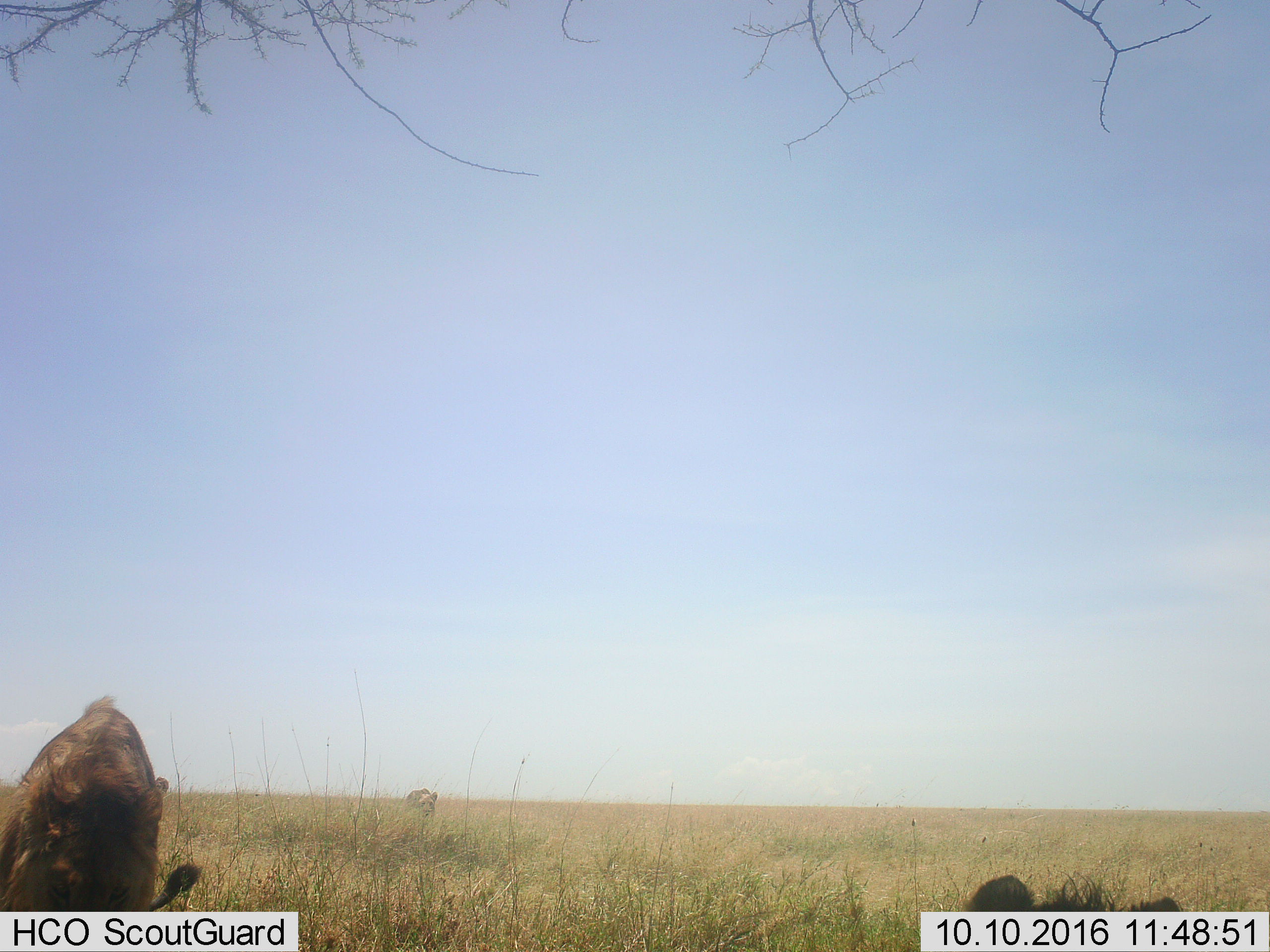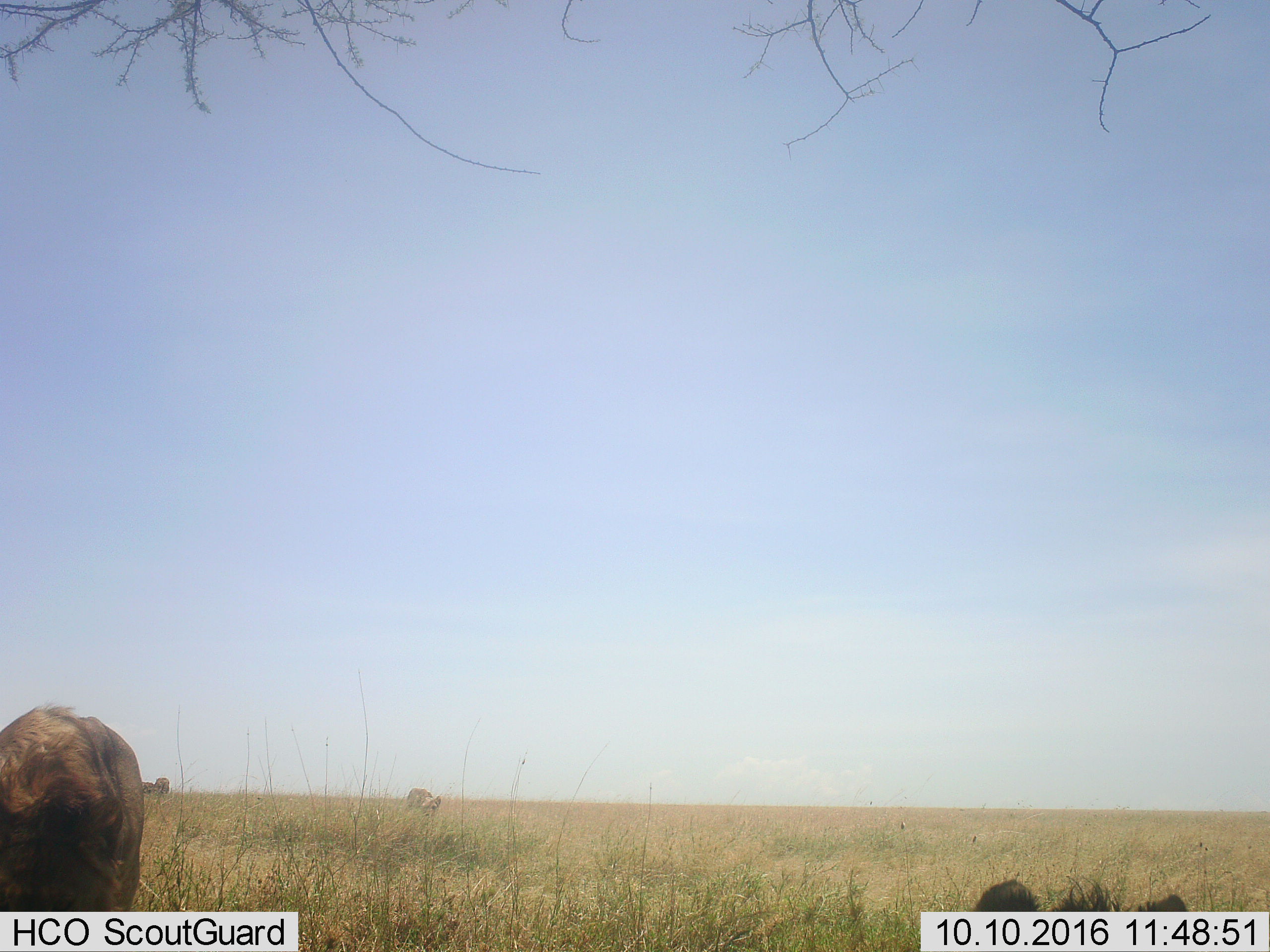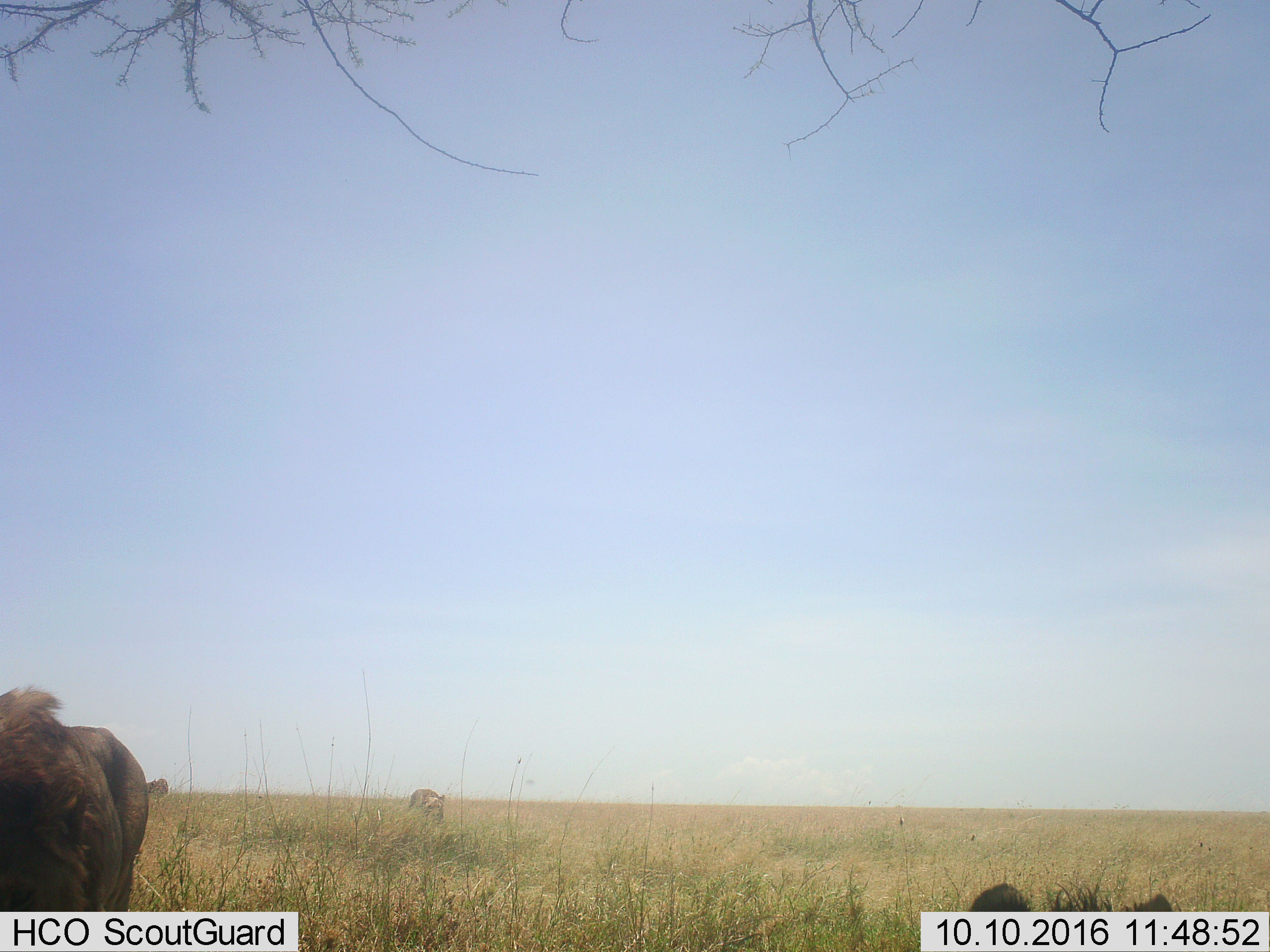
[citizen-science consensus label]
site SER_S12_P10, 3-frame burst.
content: unidentified animal